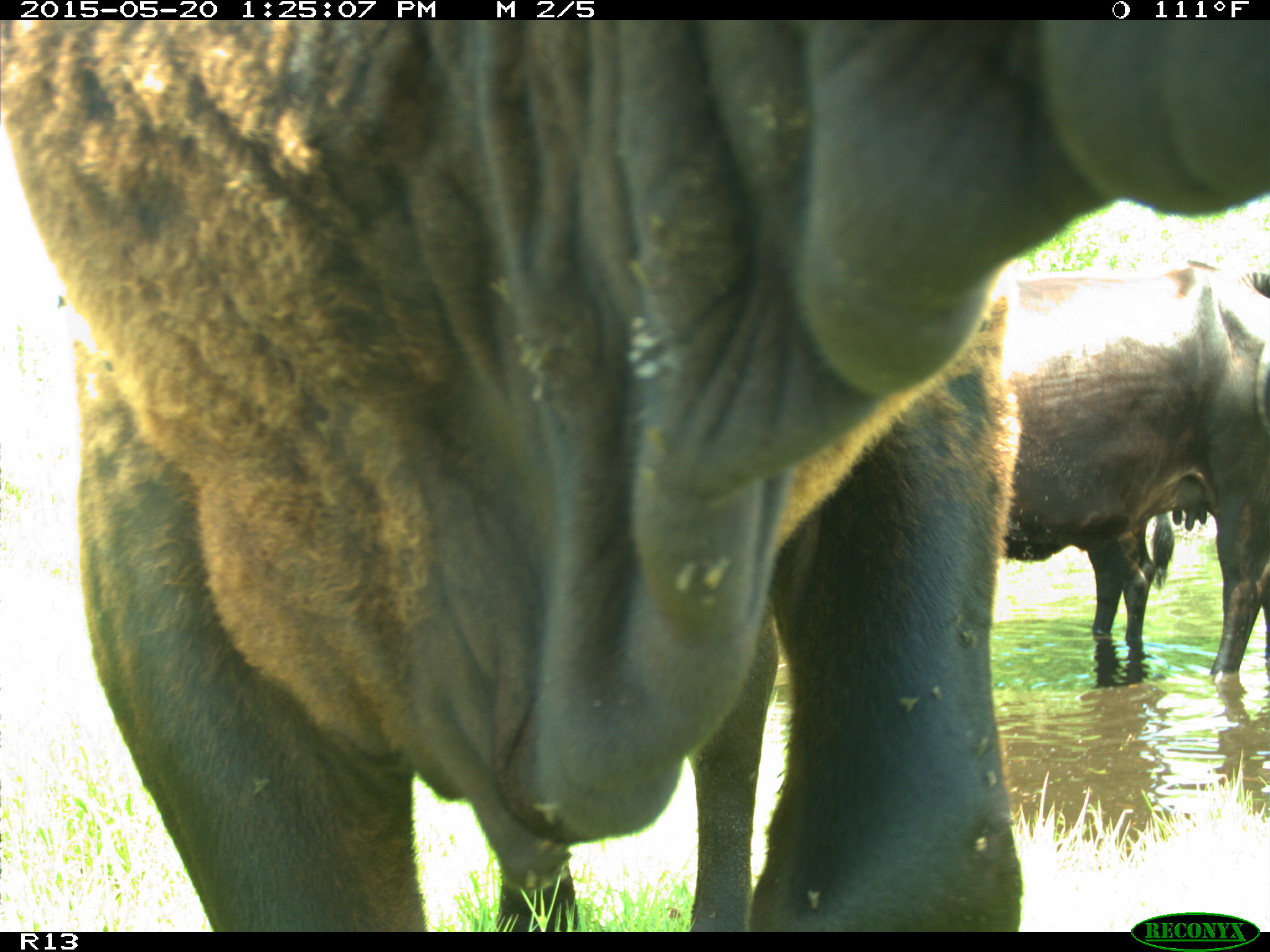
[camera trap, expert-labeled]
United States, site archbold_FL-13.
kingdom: Animalia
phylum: Chordata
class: Mammalia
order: Artiodactyla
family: Bovidae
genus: Bos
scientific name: Bos taurus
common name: domestic cow